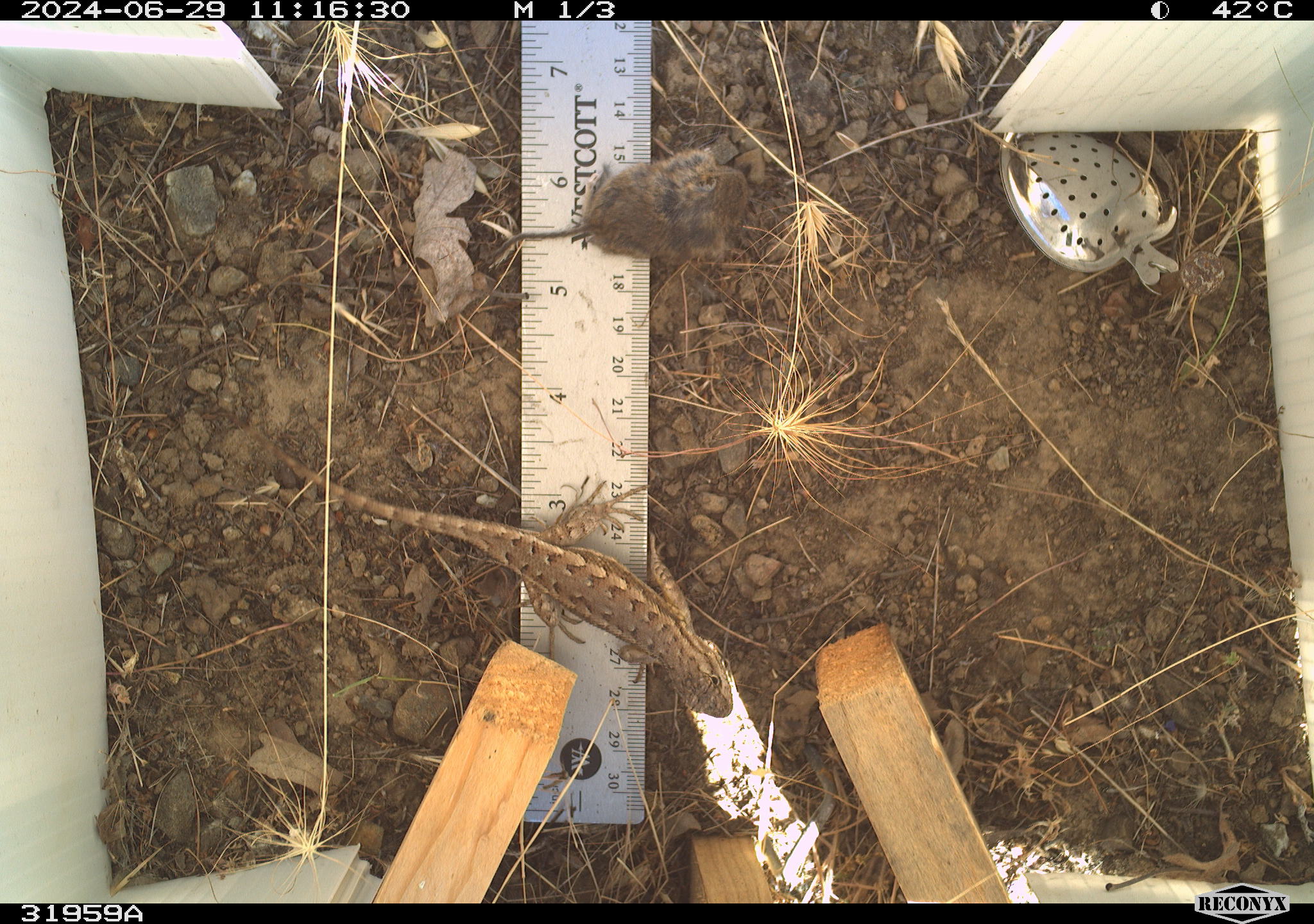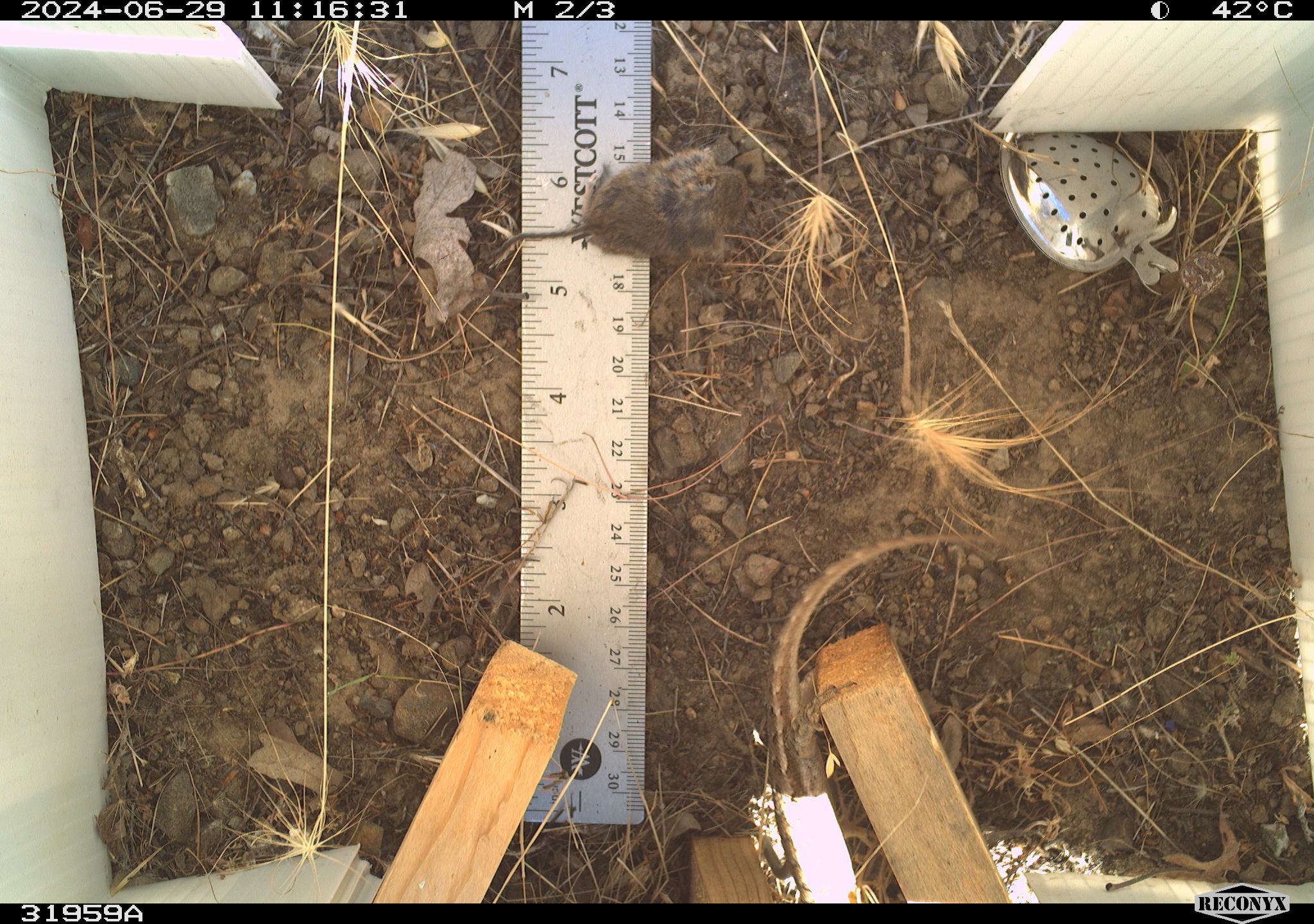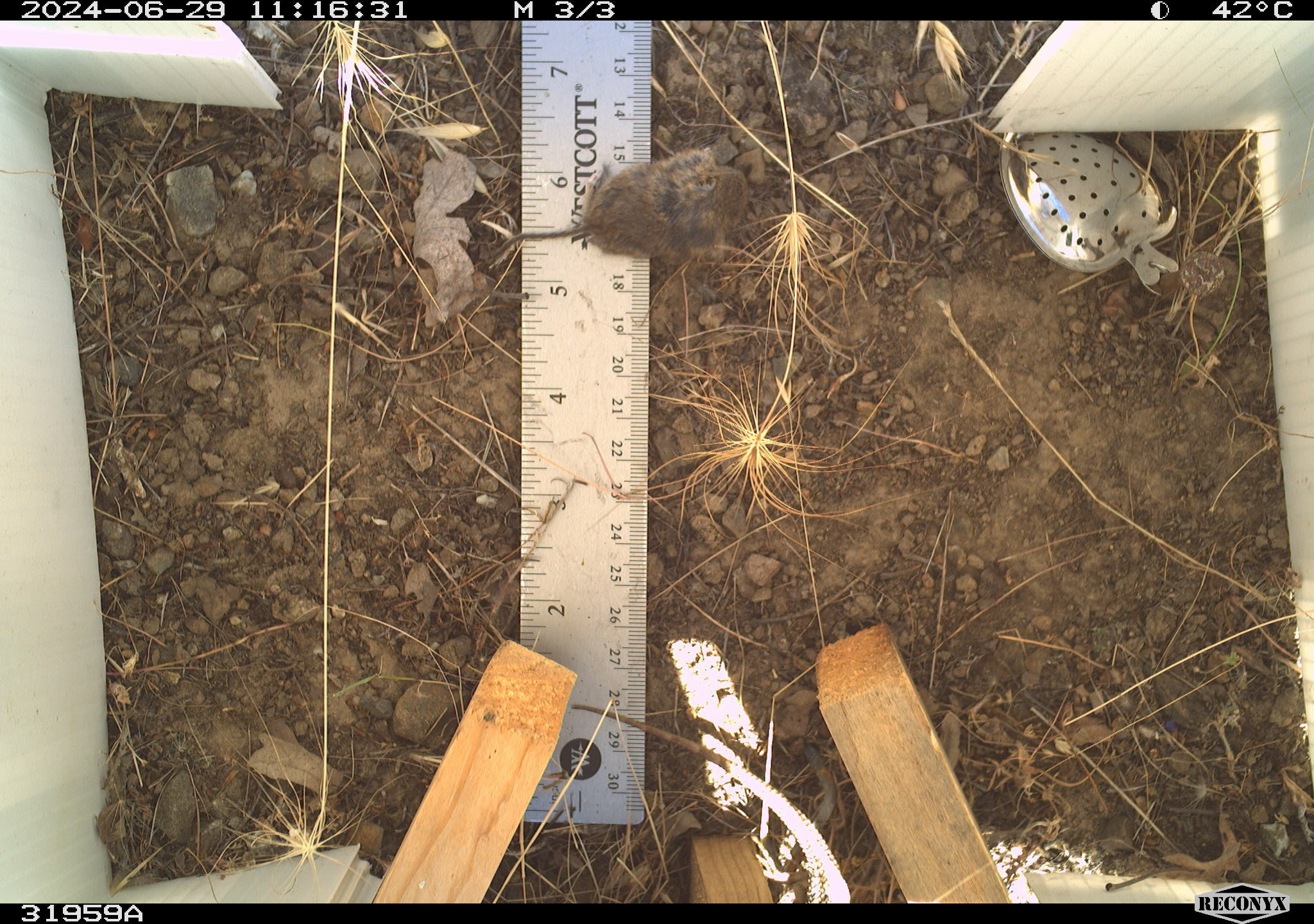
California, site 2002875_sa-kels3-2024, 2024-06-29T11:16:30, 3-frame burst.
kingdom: Animalia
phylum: Chordata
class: Reptilia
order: Squamata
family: Phrynosomatidae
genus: Sceloporus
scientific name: Sceloporus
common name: spiny lizards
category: sceloporus species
Sceloporus species (spiny lizards) (Sceloporus).